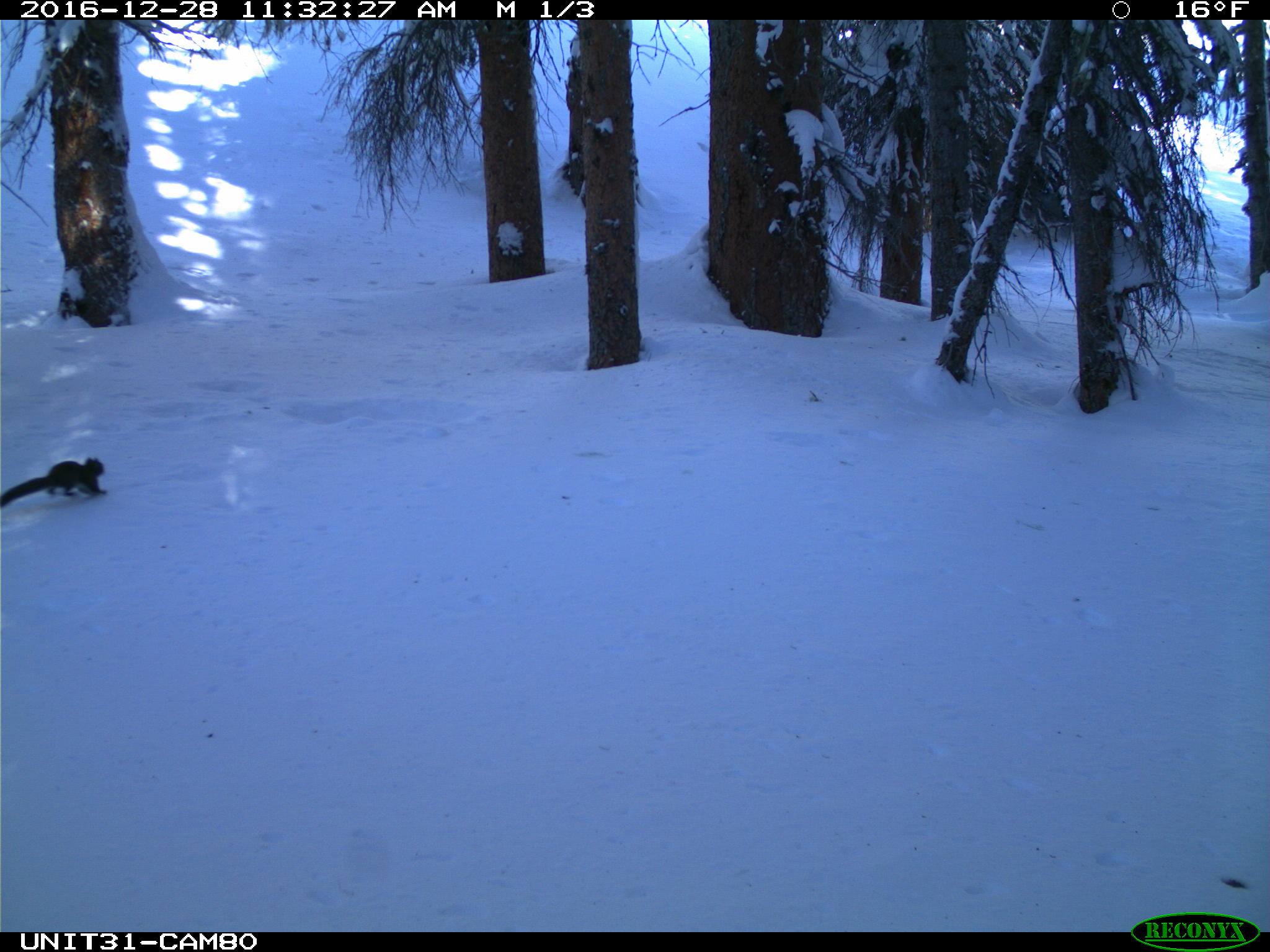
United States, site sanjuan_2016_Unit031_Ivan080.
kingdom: Animalia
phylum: Chordata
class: Mammalia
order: Rodentia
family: Sciuridae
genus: Tamiasciurus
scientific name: Tamiasciurus hudsonicus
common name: american red squirrel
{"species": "Tamiasciurus hudsonicus (american red squirrel)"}